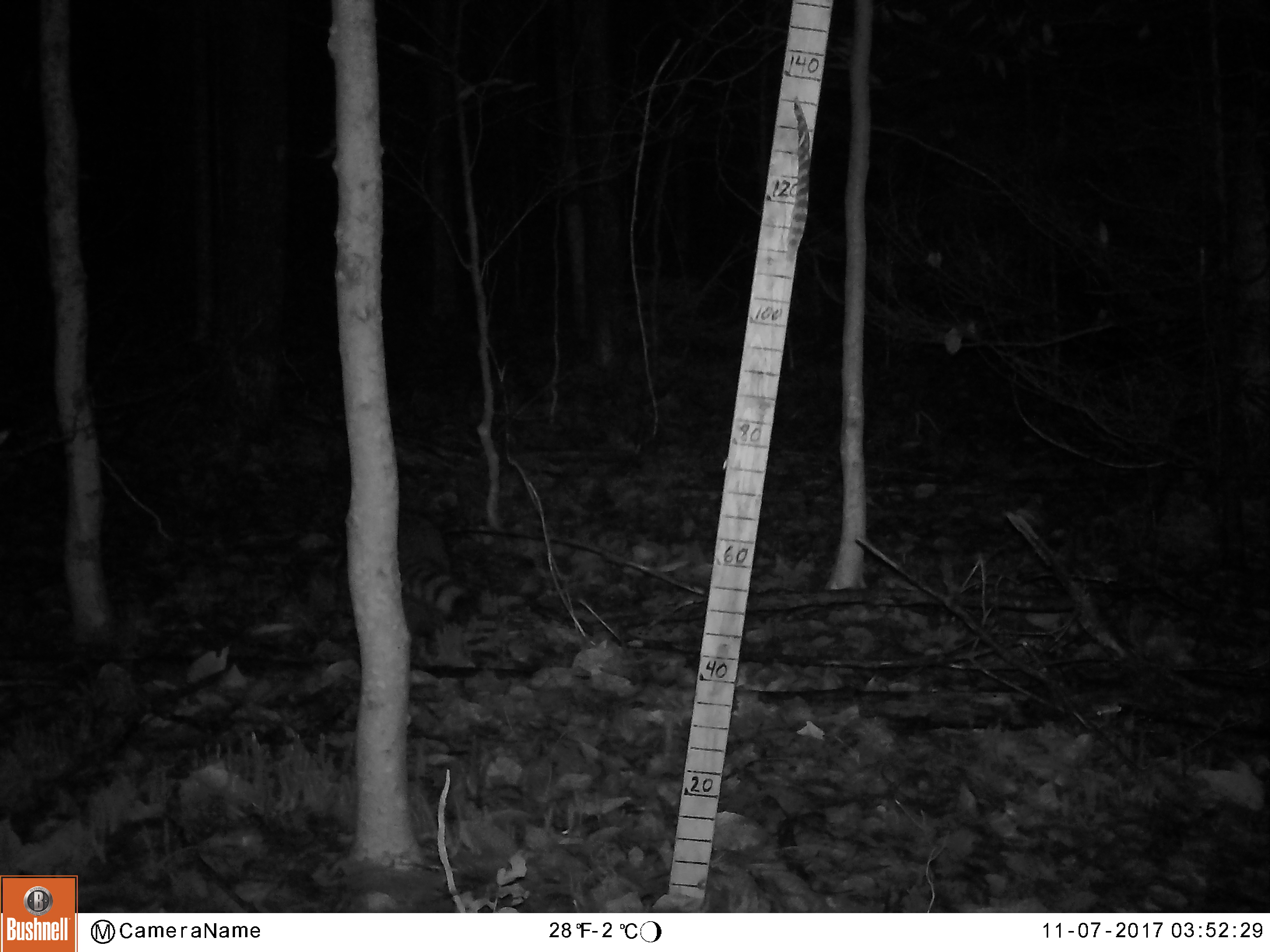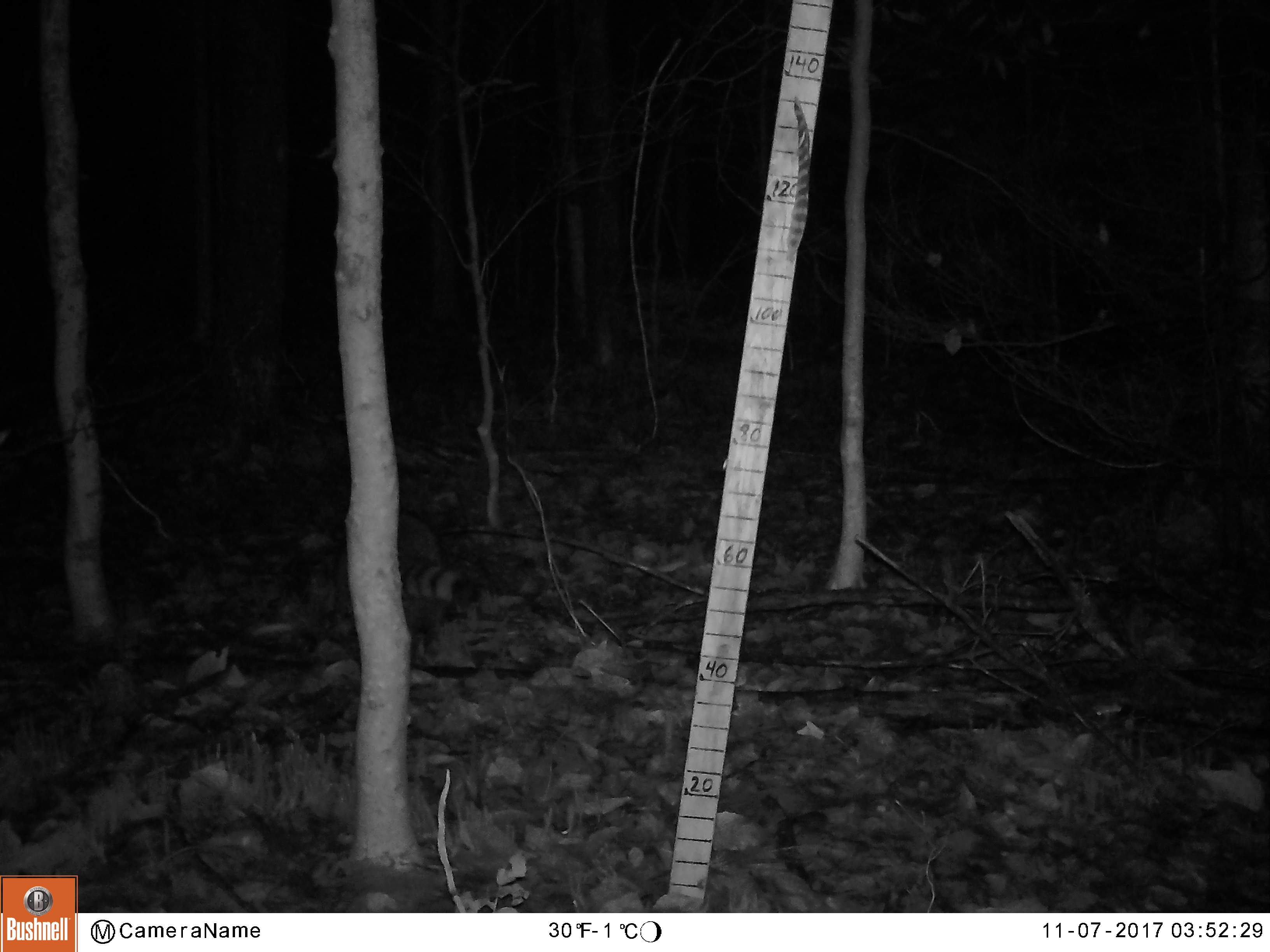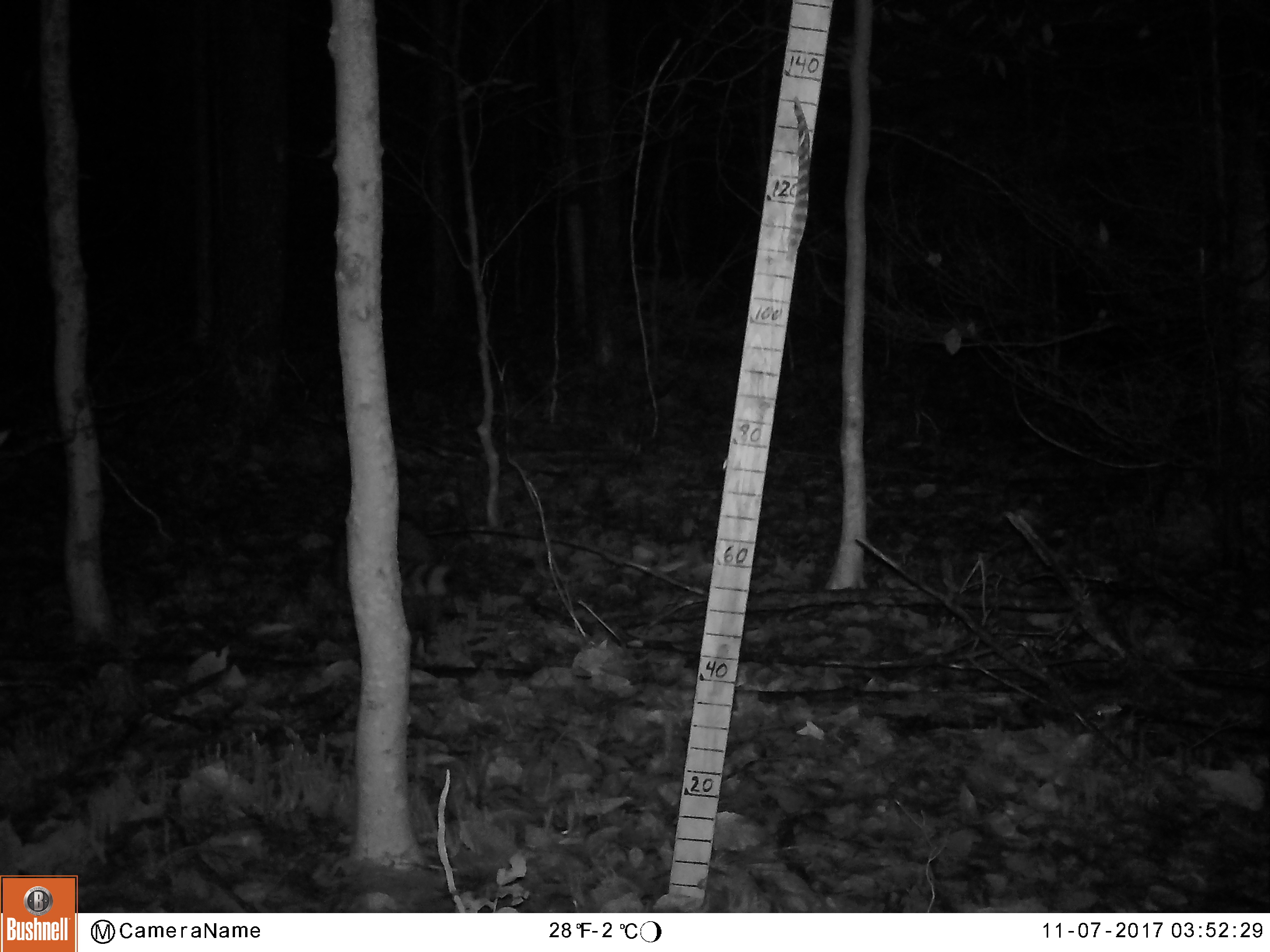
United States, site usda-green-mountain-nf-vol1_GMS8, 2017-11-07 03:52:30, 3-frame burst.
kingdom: Animalia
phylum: Chordata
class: Mammalia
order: Carnivora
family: Procyonidae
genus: Procyon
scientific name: Procyon lotor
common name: raccoon